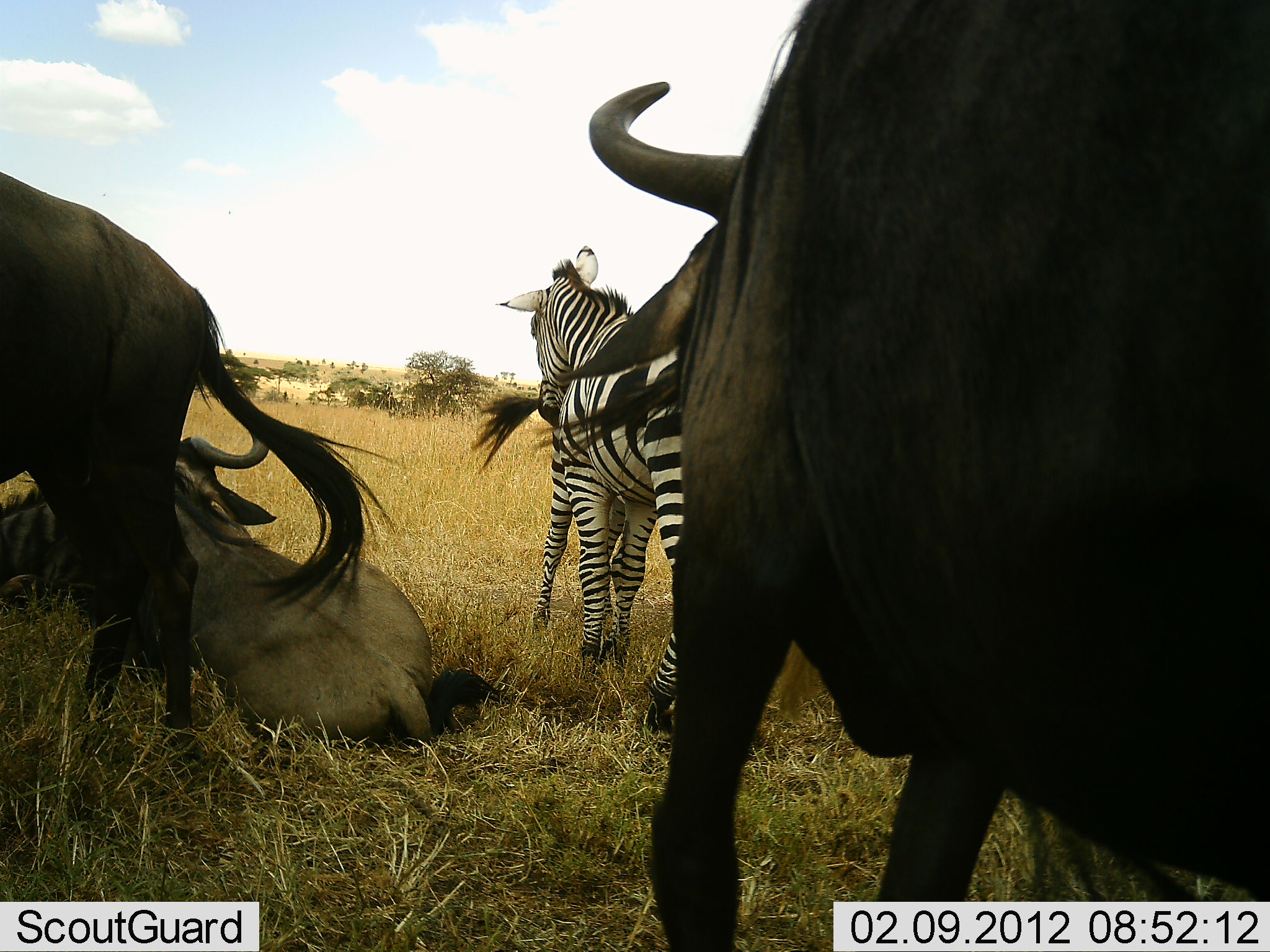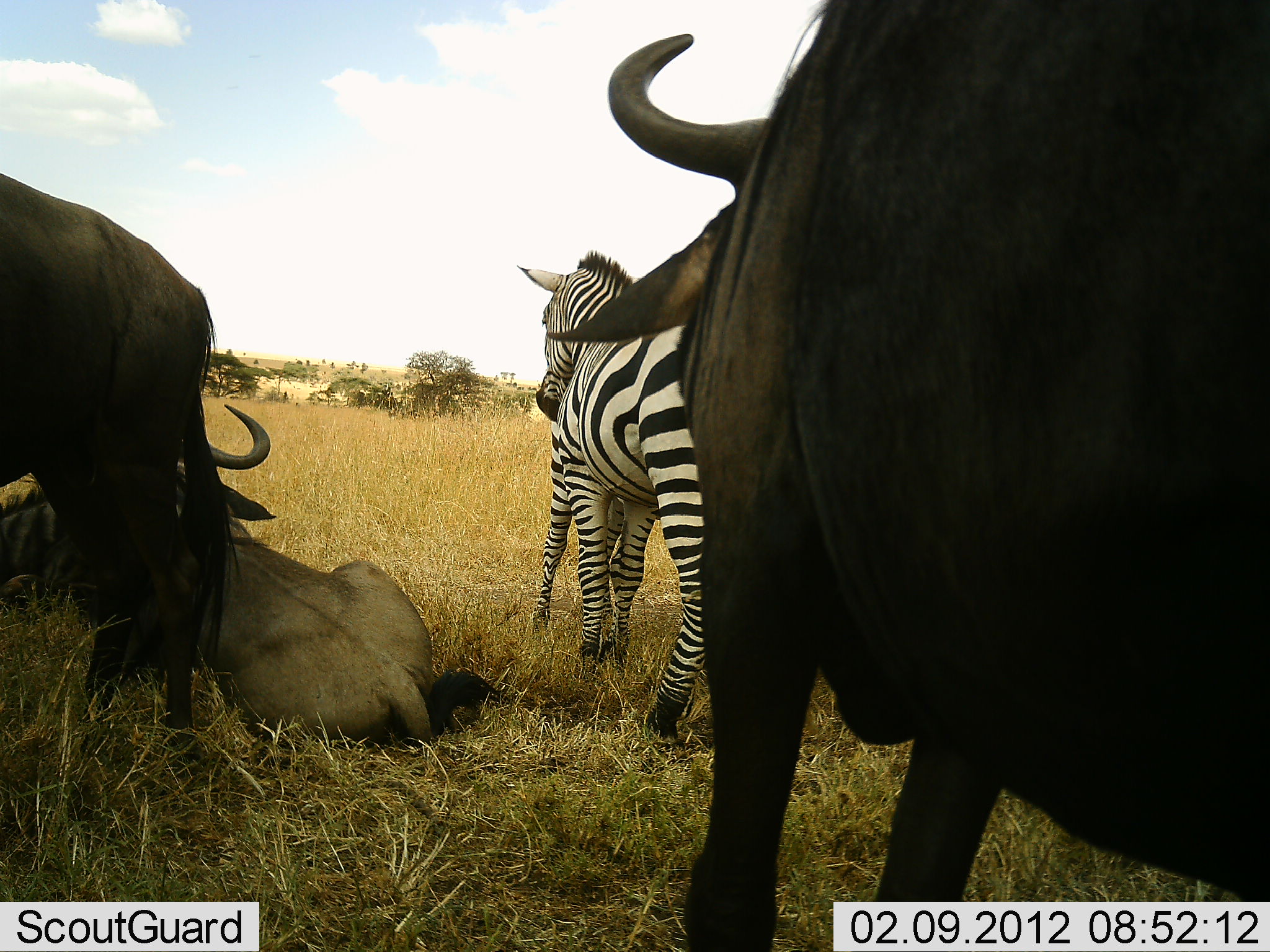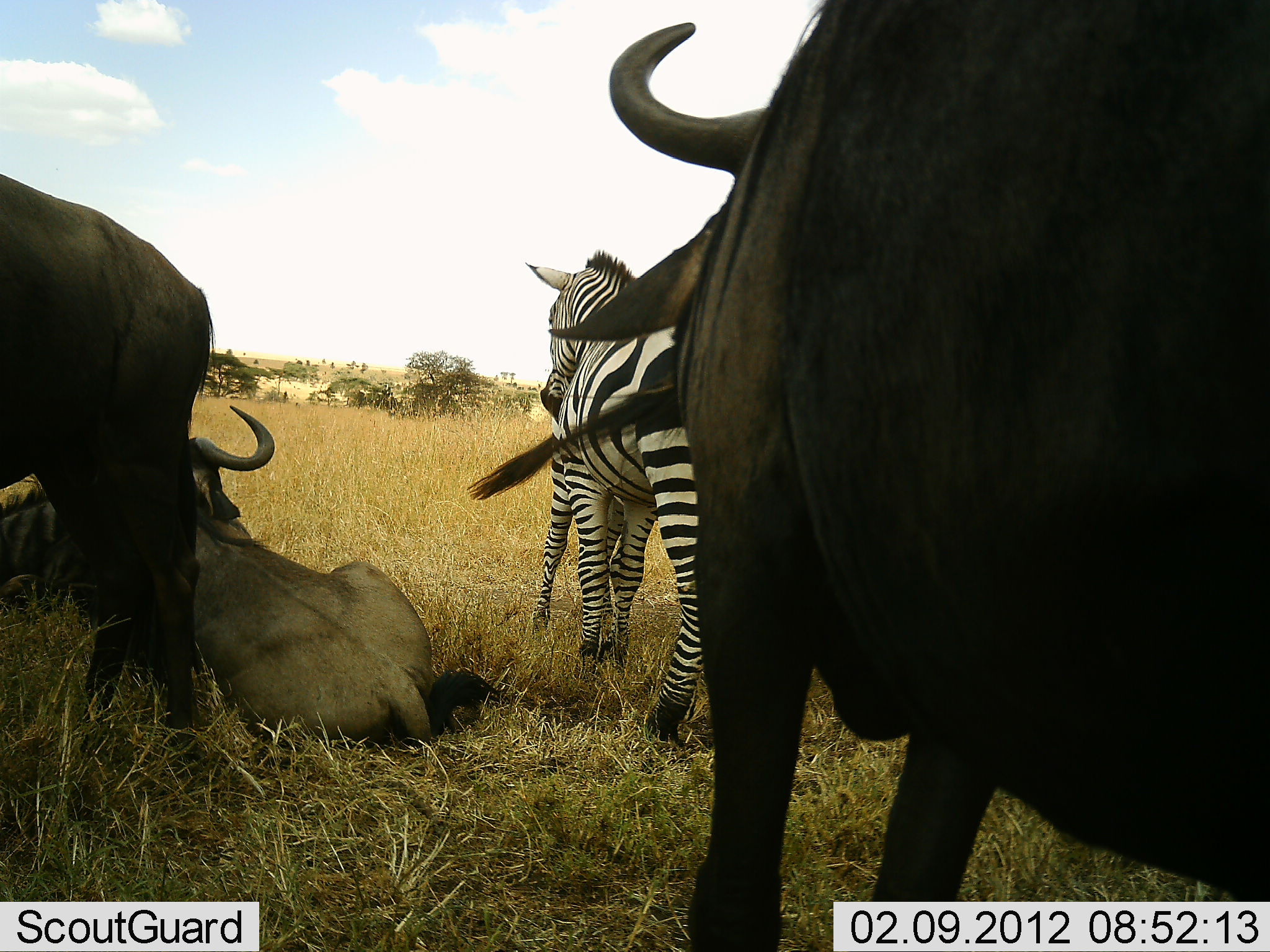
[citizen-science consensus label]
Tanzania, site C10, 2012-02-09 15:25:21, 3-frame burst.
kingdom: Animalia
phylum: Chordata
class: Mammalia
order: Artiodactyla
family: Bovidae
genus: Connochaetes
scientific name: Connochaetes taurinus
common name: blue wildebeest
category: wildebeest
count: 3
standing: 90%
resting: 86%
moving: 0%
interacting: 5%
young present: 5%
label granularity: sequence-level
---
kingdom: Animalia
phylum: Chordata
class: Mammalia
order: Perissodactyla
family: Equidae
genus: Equus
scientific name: Equus quagga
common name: plains zebra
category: zebra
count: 2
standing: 90%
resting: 5%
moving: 10%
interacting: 10%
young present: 20%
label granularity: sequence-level